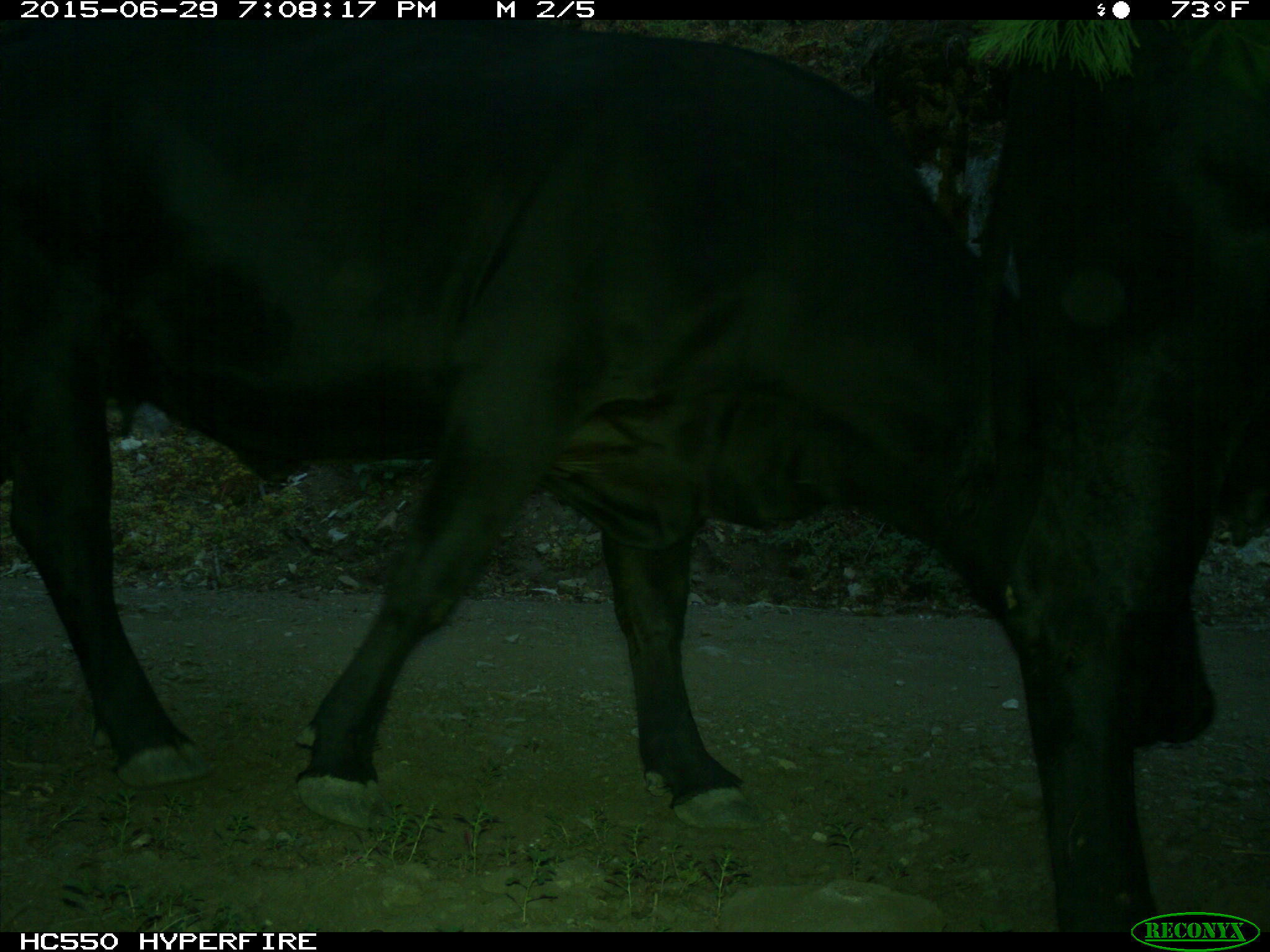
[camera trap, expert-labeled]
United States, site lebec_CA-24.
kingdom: Animalia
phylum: Chordata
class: Mammalia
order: Artiodactyla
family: Bovidae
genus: Bos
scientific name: Bos taurus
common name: domestic cow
Bos taurus (domestic cow).